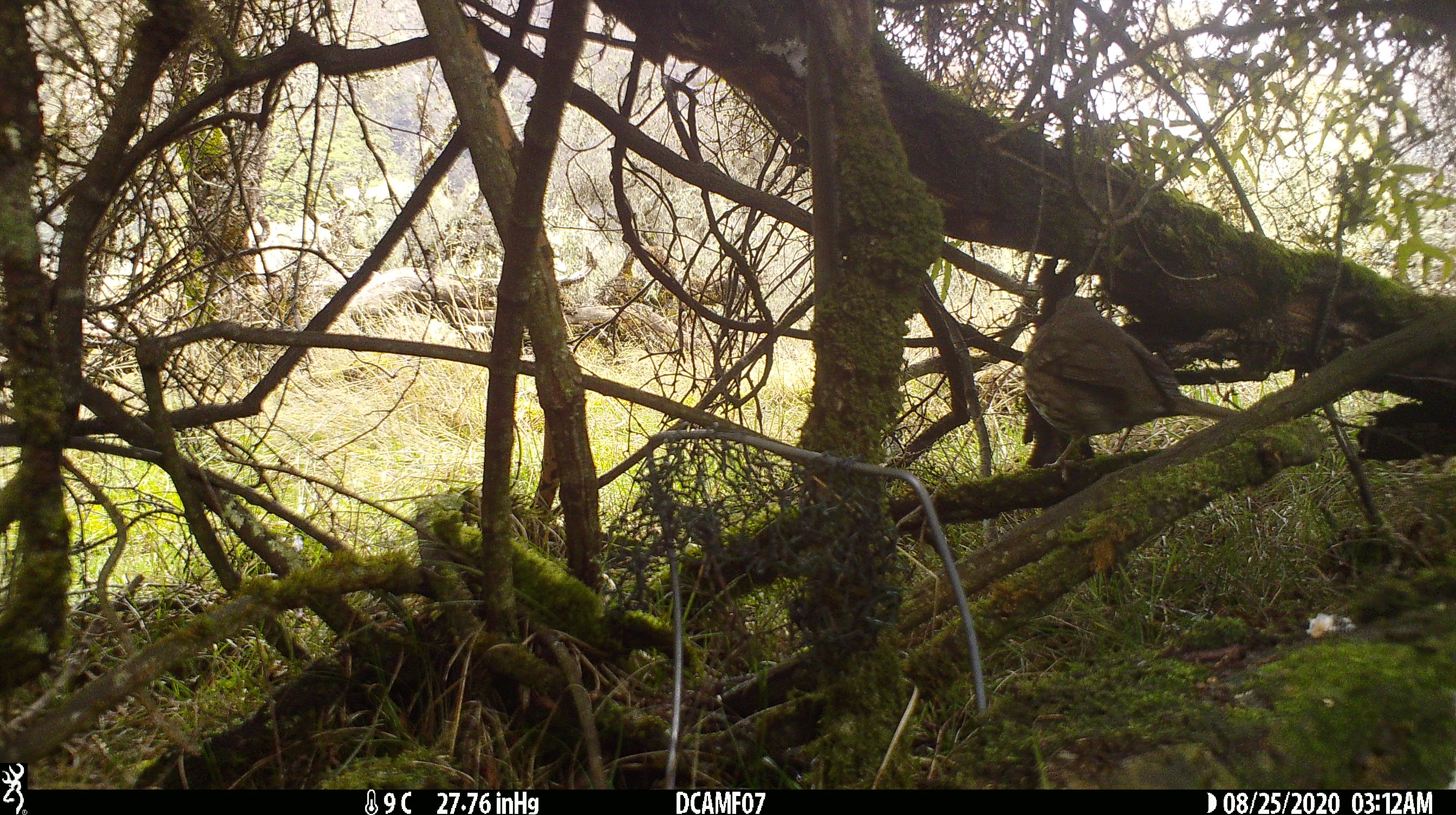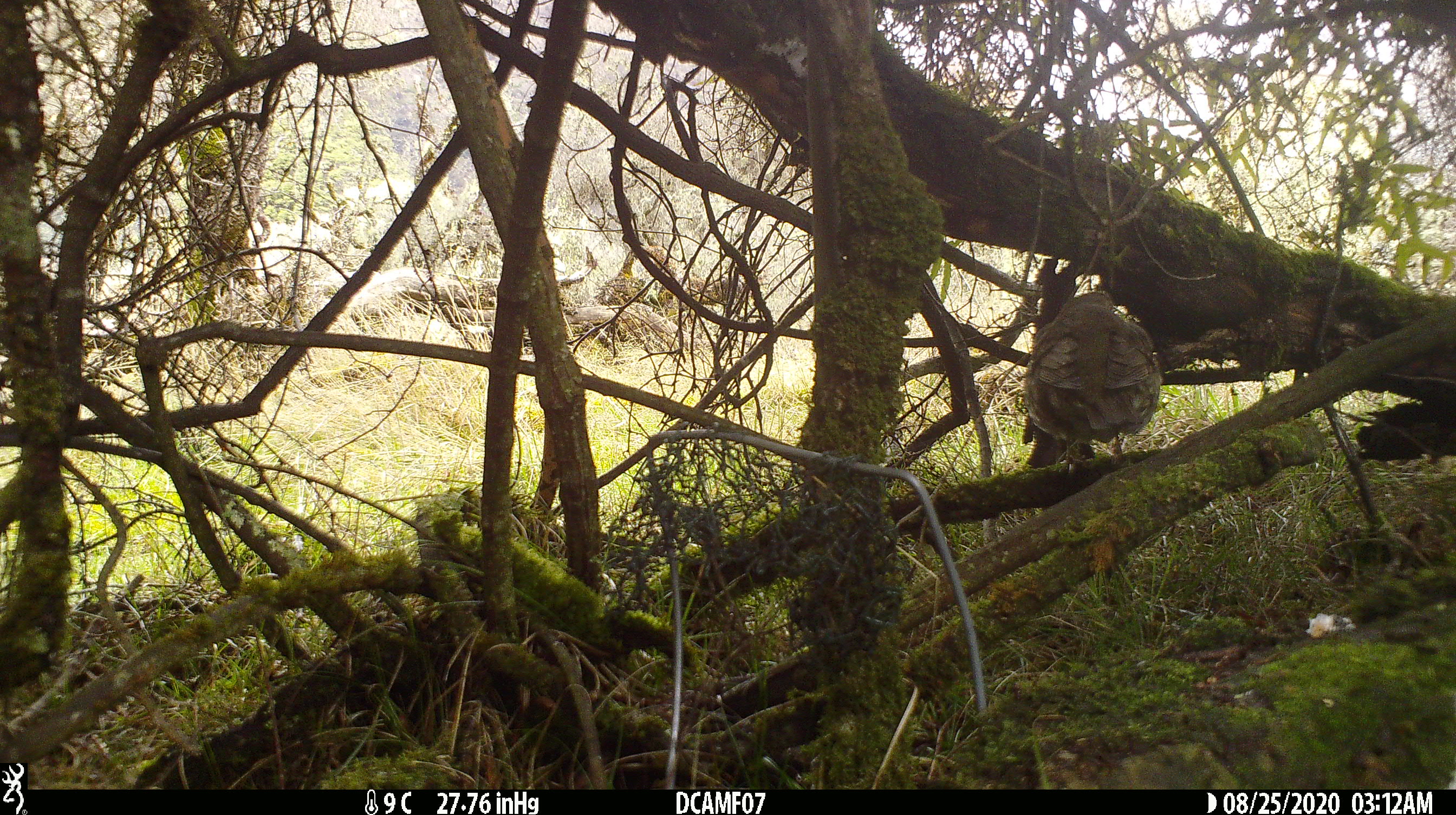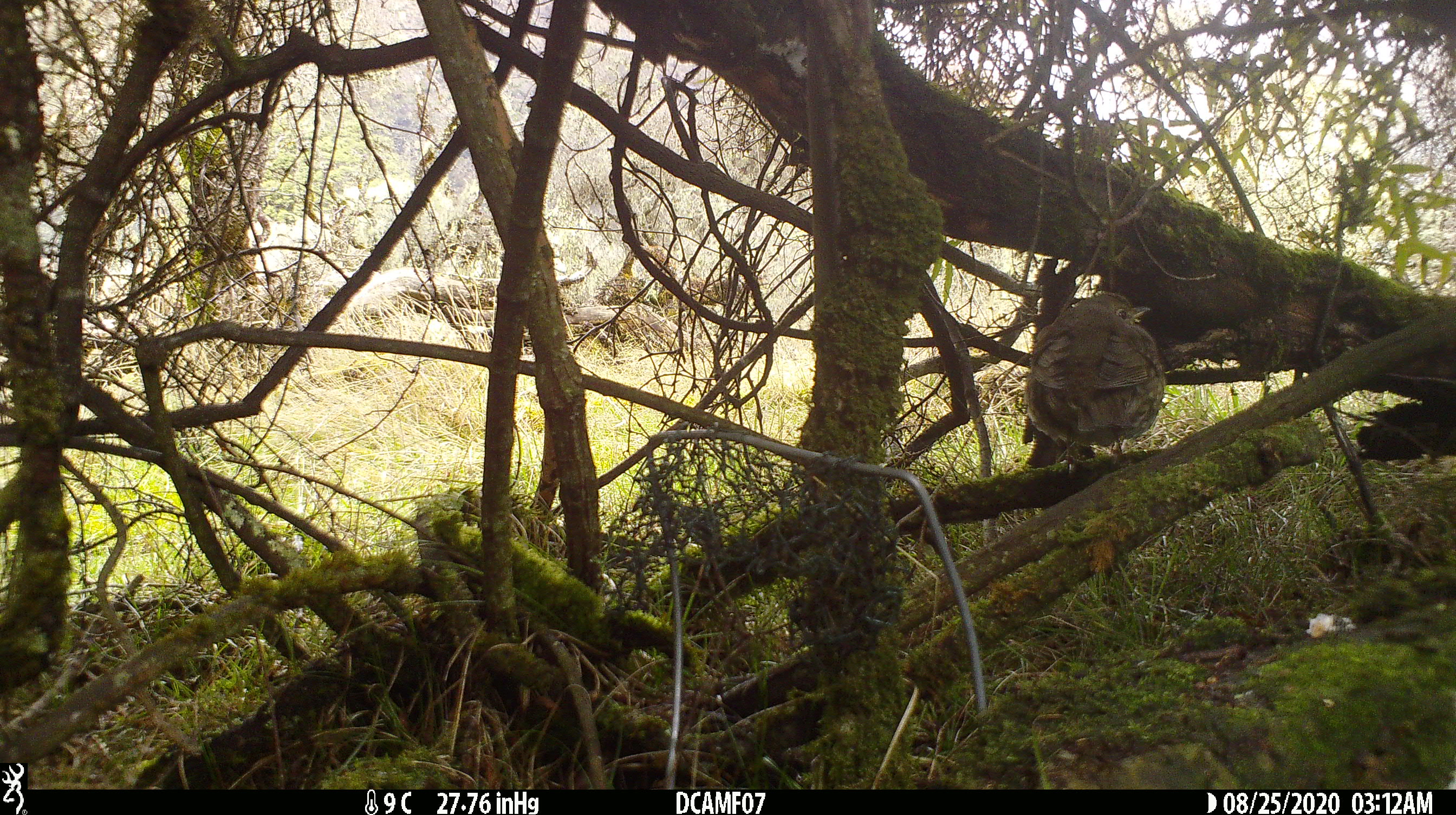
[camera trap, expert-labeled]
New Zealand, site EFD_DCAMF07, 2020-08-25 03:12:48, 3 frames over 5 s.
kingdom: Animalia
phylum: Chordata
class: Aves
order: Passeriformes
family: Turdidae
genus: Turdus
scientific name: Turdus philomelos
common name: song thrush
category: thrush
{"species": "thrush (song thrush) (Turdus philomelos)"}